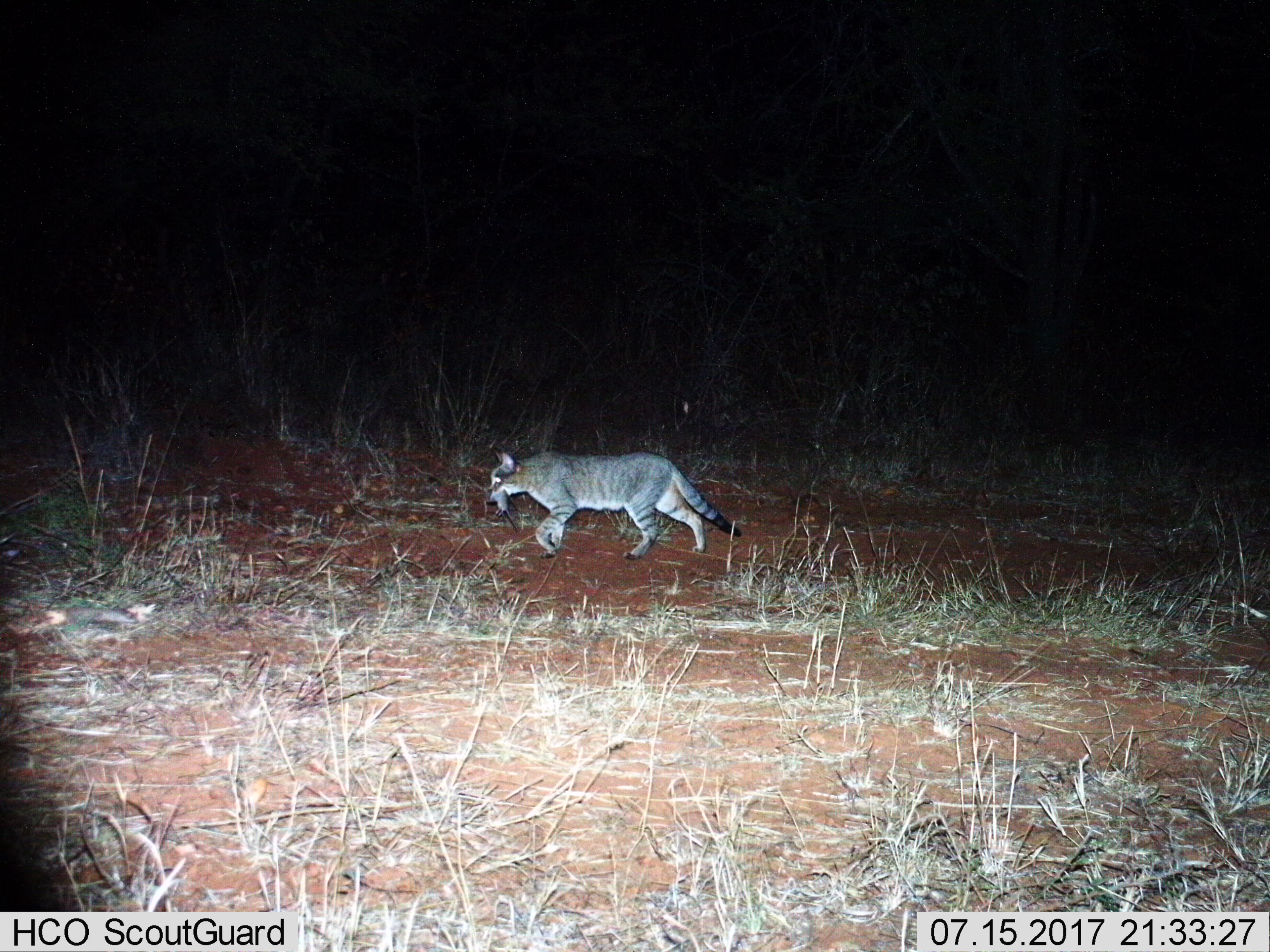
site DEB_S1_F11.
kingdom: Animalia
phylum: Chordata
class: Mammalia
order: Carnivora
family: Felidae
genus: Felis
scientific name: Felis lybica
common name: african wild cat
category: africanwildcat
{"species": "africanwildcat (african wild cat) (Felis lybica)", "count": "1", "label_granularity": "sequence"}